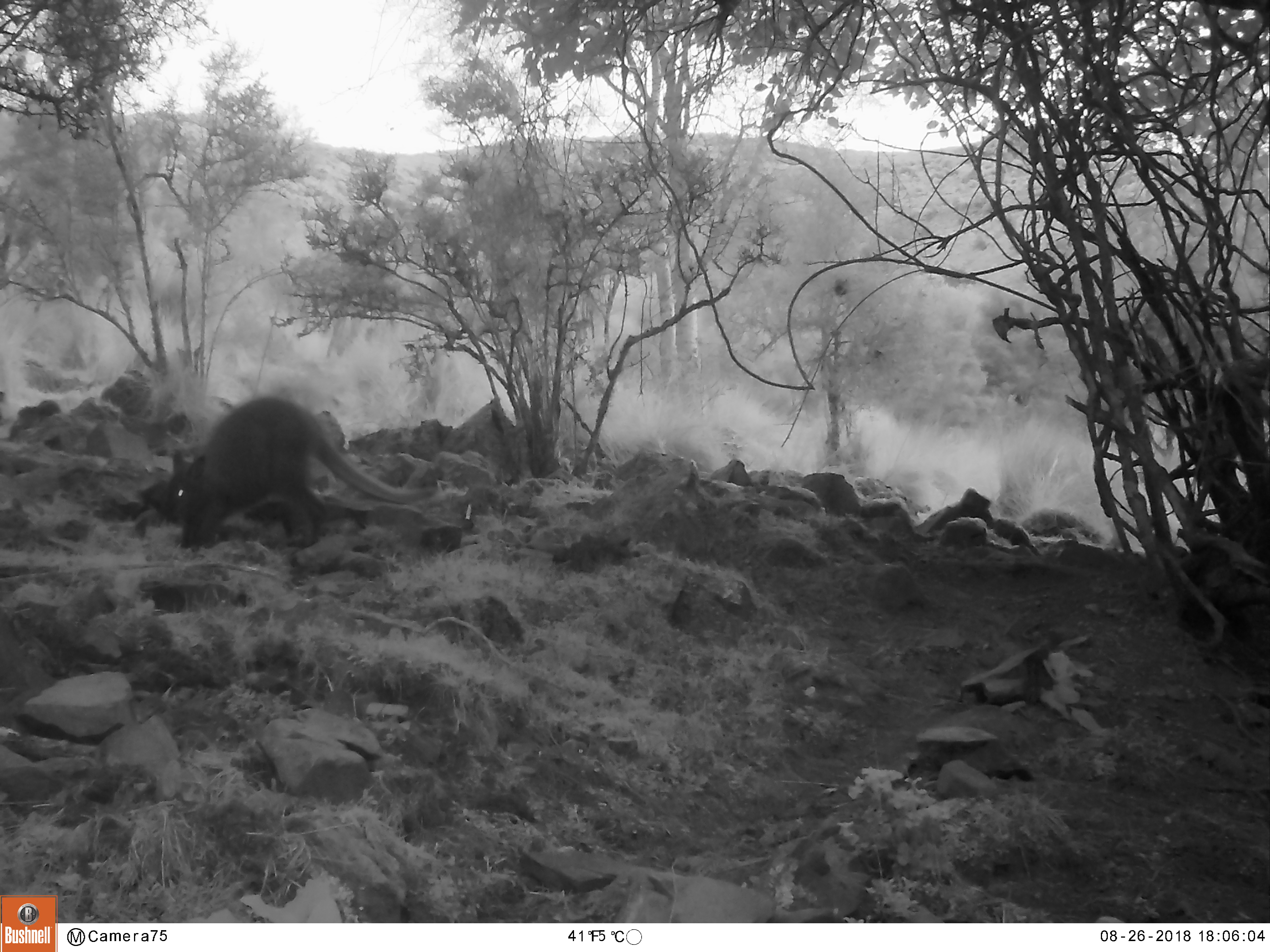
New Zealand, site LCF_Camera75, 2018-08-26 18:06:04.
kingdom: Animalia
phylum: Chordata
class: Mammalia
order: Diprotodontia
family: Macropodidae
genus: Notamacropus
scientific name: Notamacropus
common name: wallaby